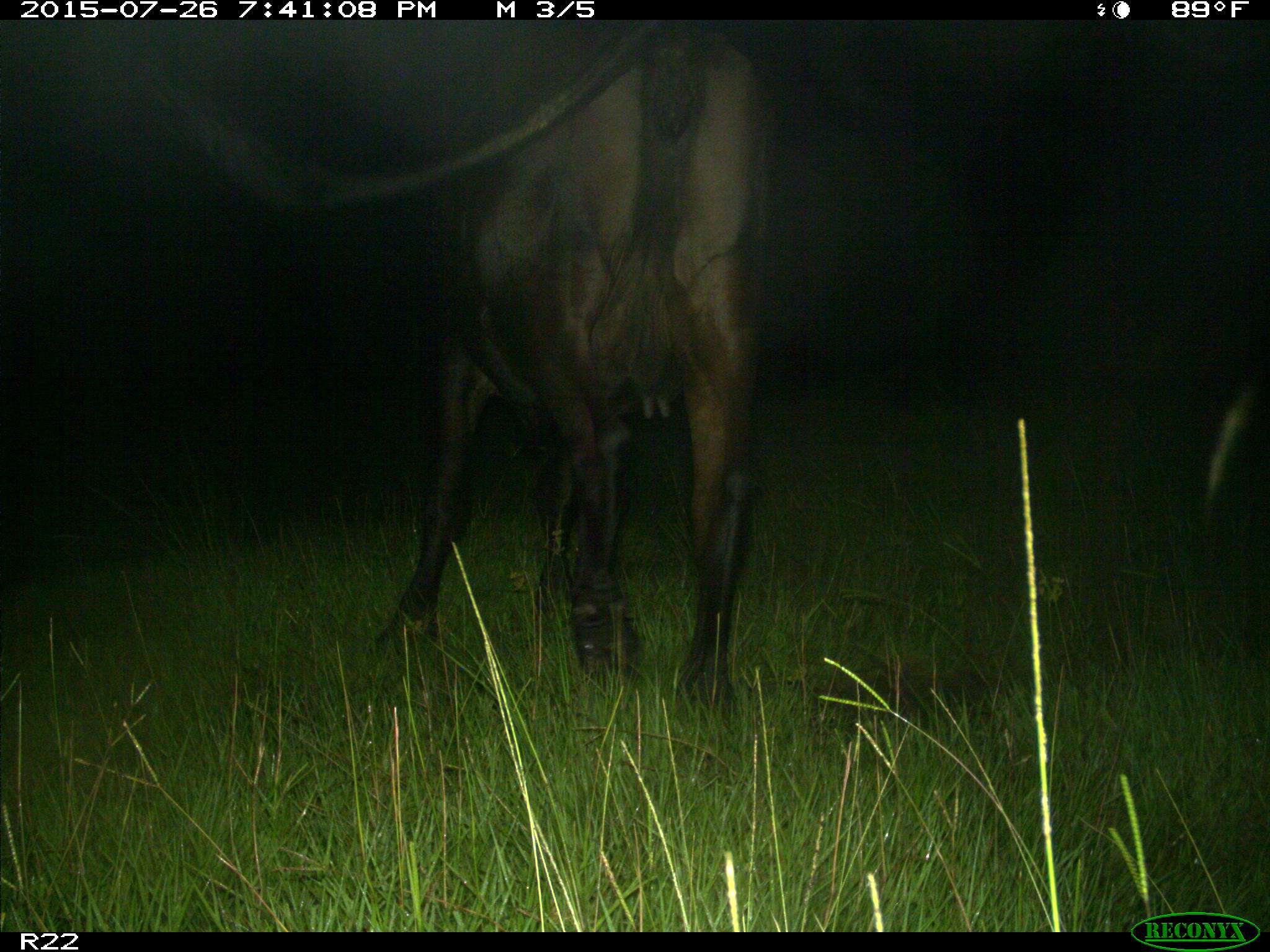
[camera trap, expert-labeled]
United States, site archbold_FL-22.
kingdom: Animalia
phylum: Chordata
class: Mammalia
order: Artiodactyla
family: Bovidae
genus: Bos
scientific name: Bos taurus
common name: domestic cow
Bos taurus (domestic cow).